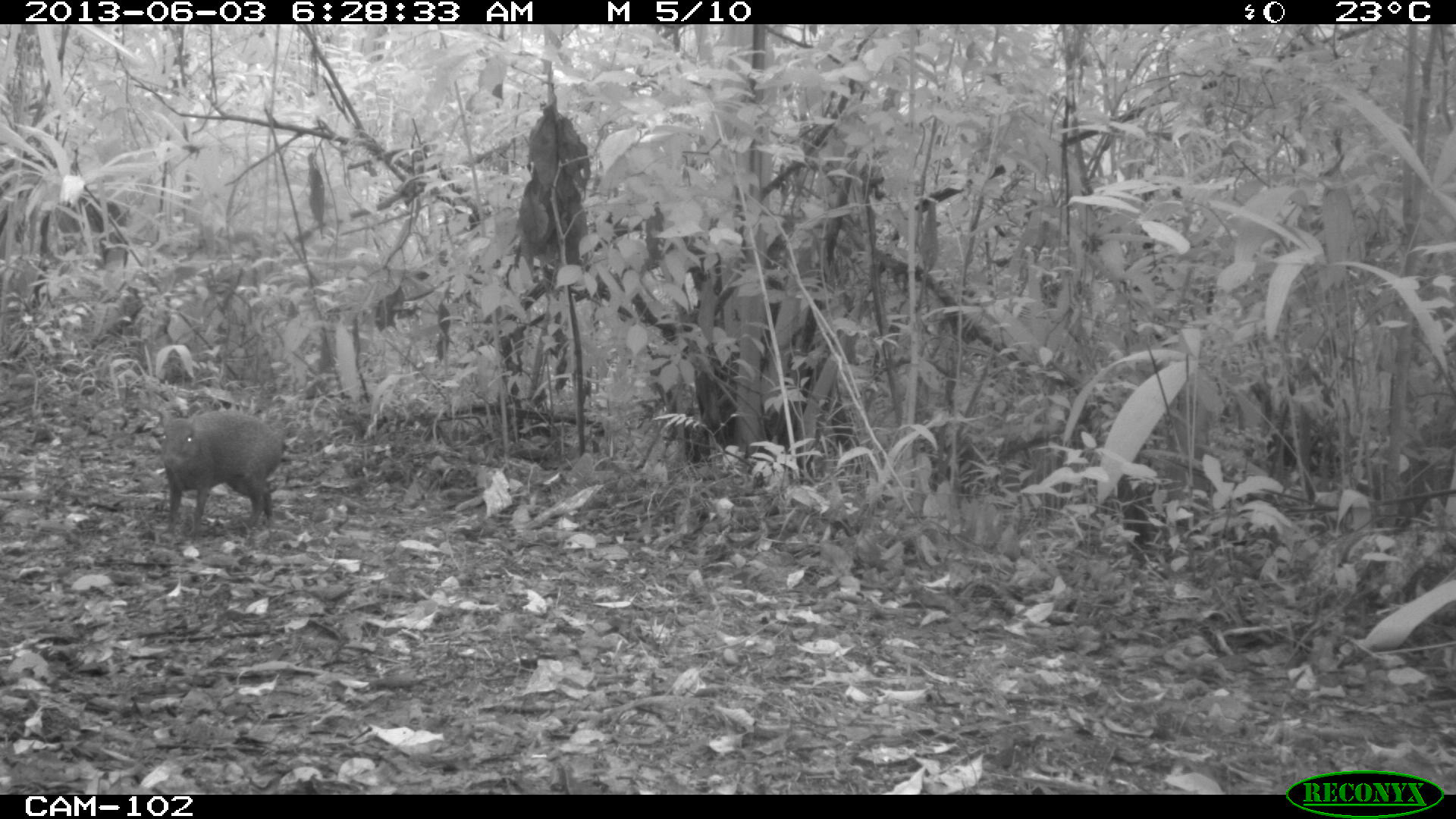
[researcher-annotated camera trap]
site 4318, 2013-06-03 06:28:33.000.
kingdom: Animalia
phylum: Chordata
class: Mammalia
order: Rodentia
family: Dasyproctidae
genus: Dasyprocta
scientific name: Dasyprocta punctata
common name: central american agouti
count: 1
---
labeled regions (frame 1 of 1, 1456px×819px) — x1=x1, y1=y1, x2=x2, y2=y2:
dasyprocta punctata: x1=156, y1=407, x2=284, y2=538